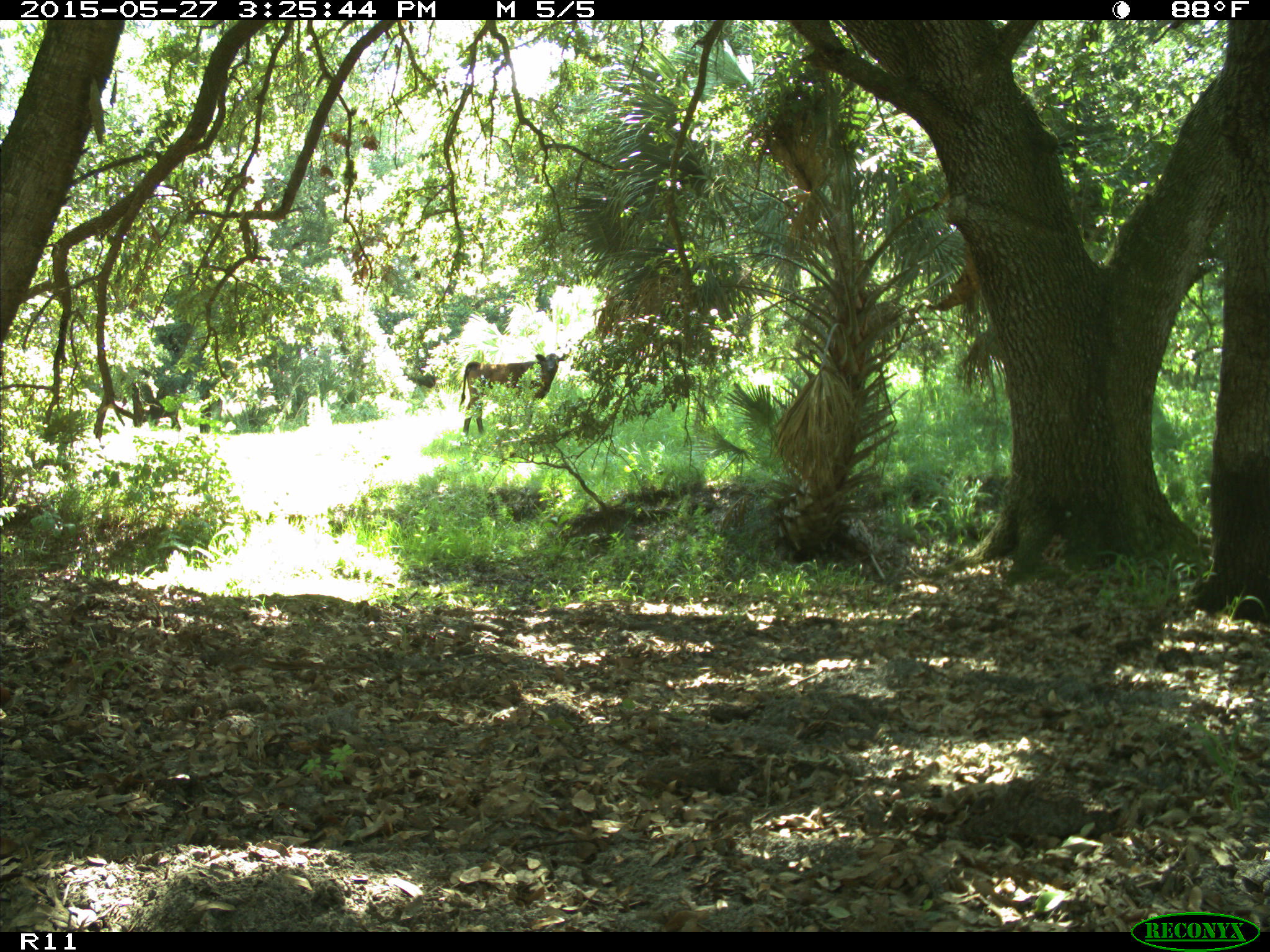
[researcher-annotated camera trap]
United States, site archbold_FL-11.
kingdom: Animalia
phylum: Chordata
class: Mammalia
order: Artiodactyla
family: Bovidae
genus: Bos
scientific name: Bos taurus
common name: domestic cow